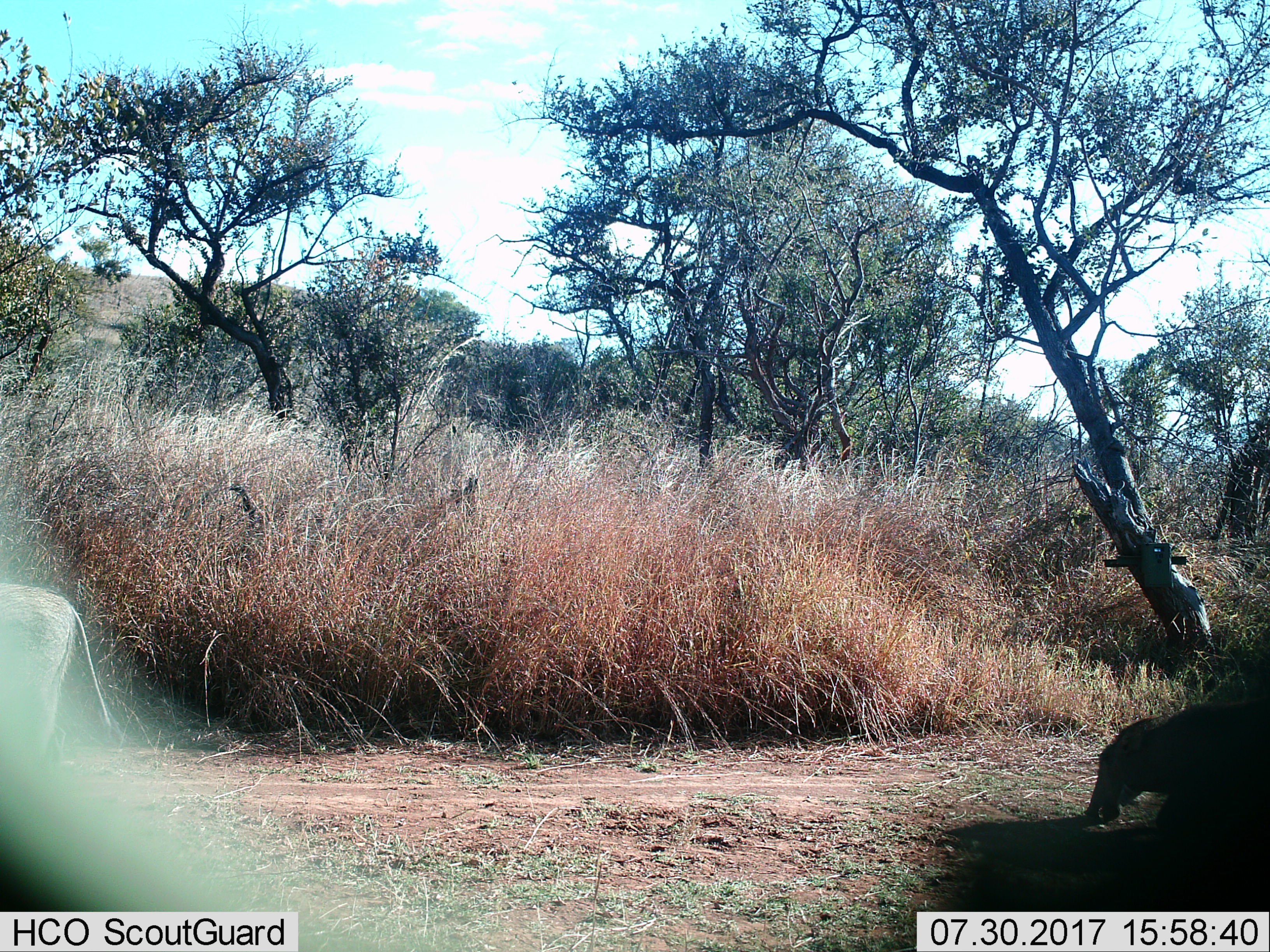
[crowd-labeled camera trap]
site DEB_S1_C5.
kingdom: Animalia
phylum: Chordata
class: Mammalia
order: Artiodactyla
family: Suidae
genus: Phacochoerus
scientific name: Phacochoerus africanus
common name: warthog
Warthog (Phacochoerus africanus), count 2. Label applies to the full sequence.